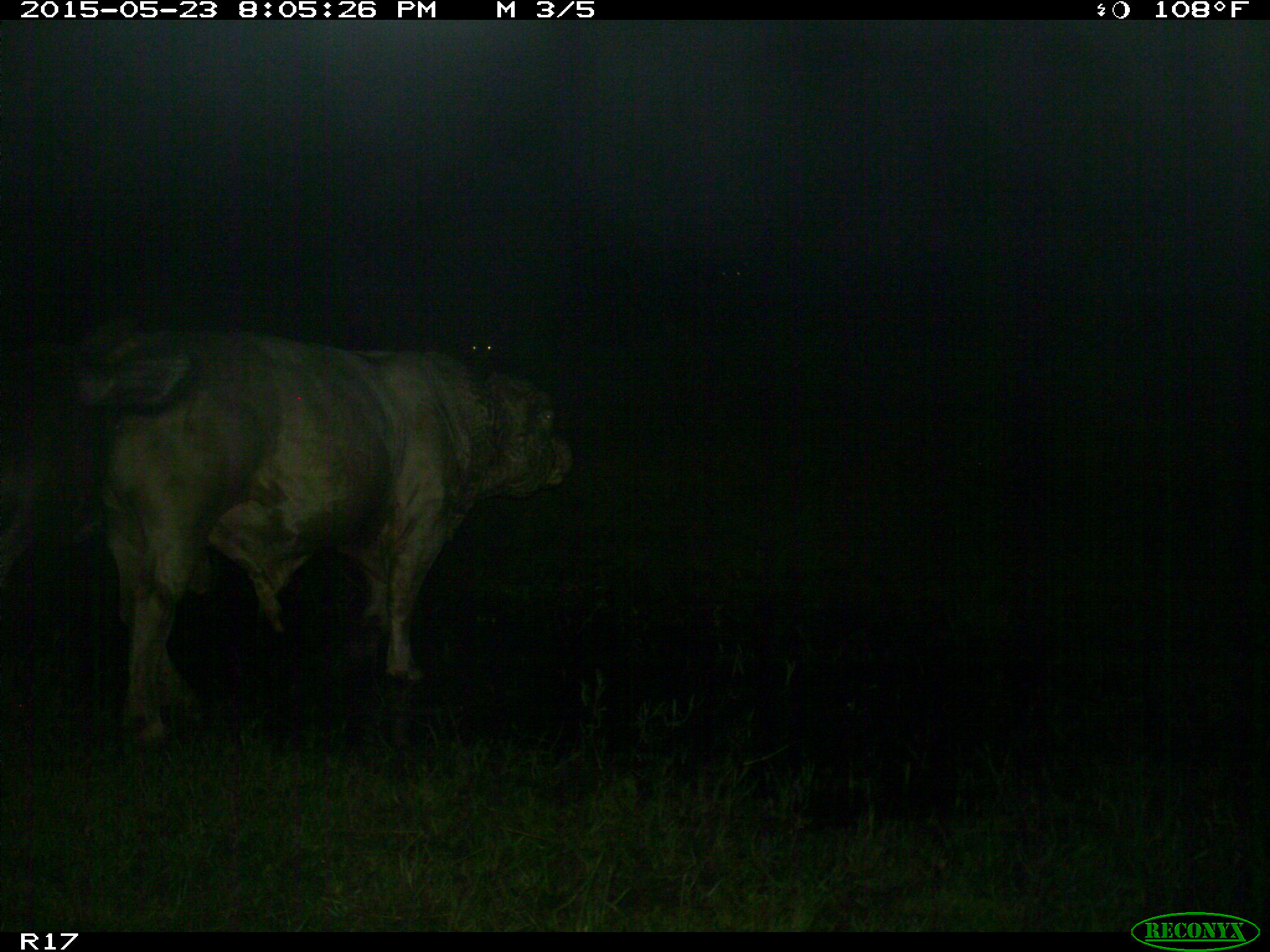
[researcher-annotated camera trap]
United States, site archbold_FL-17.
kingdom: Animalia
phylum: Chordata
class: Mammalia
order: Artiodactyla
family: Bovidae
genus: Bos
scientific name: Bos taurus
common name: domestic cow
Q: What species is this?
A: Bos taurus (domestic cow).